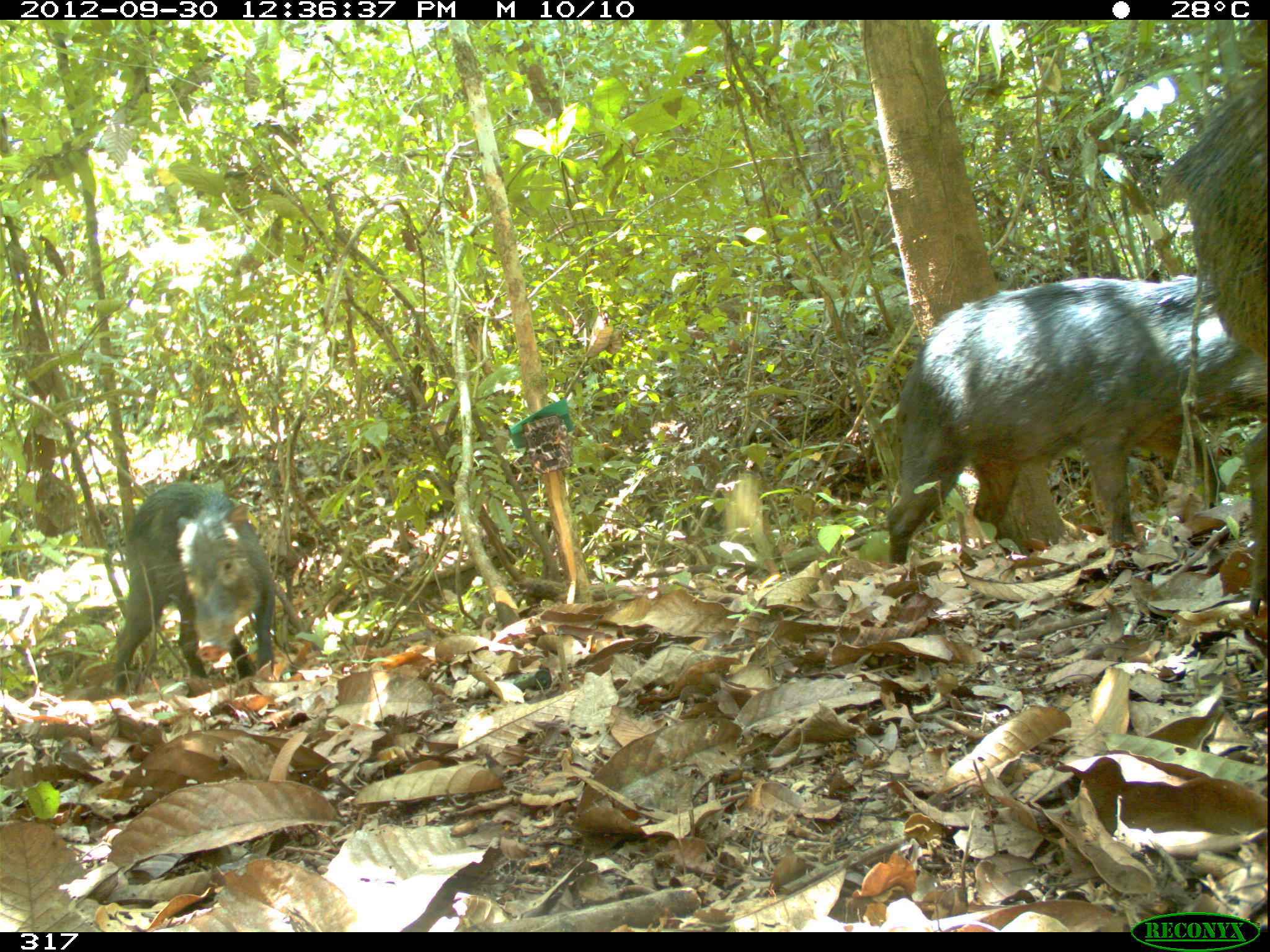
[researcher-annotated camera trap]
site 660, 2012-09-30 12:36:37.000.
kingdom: Animalia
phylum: Chordata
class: Mammalia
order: Artiodactyla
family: Tayassuidae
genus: Tayassu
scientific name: Tayassu pecari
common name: white-lipped peccary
Tayassu pecari (white-lipped peccary).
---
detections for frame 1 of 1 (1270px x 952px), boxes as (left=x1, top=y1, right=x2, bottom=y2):
tayassu pecari: (left=883, top=276, right=1261, bottom=564); (left=1158, top=70, right=1264, bottom=616); (left=112, top=479, right=274, bottom=696)